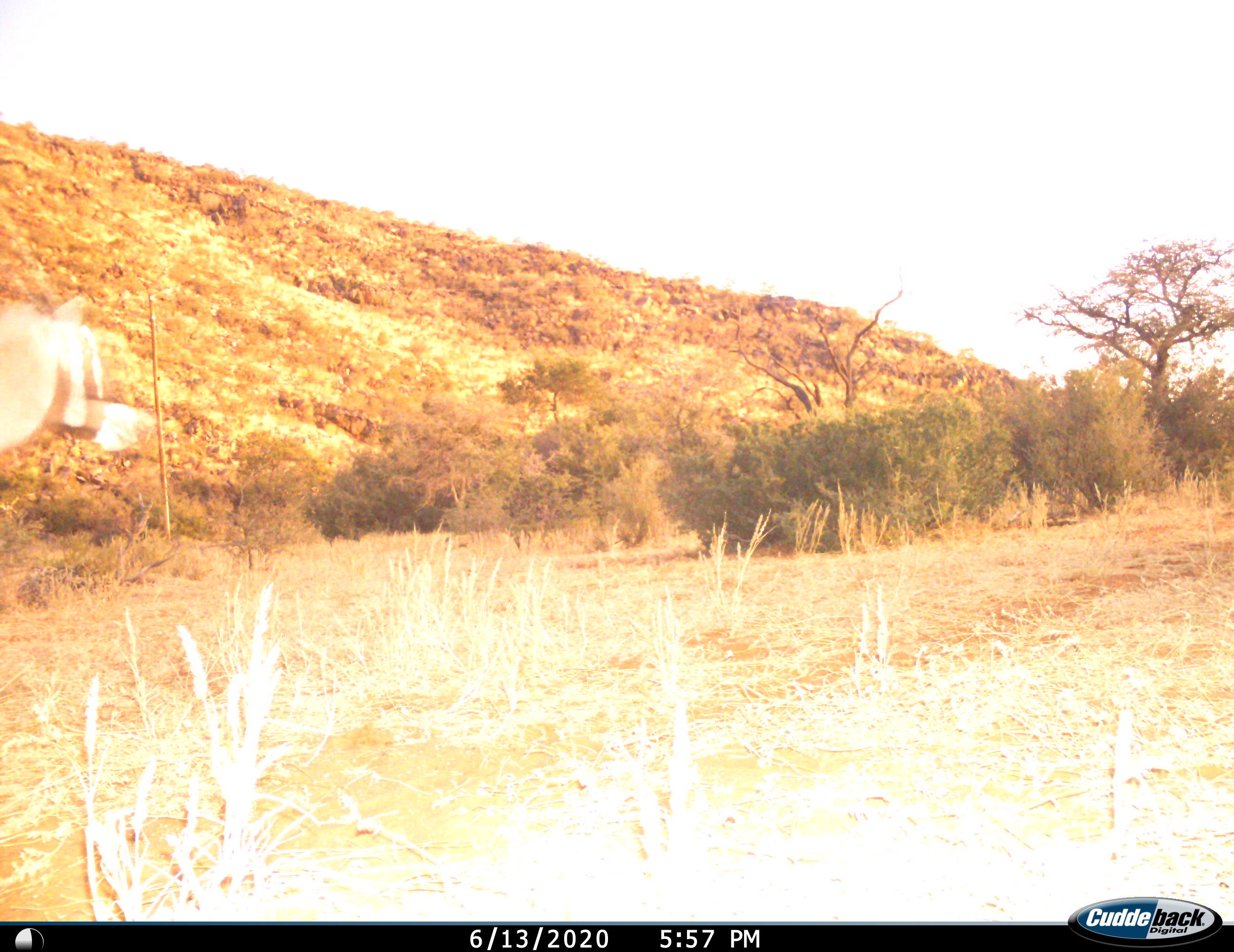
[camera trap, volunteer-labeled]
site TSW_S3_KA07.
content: unidentified animal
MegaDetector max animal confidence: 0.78